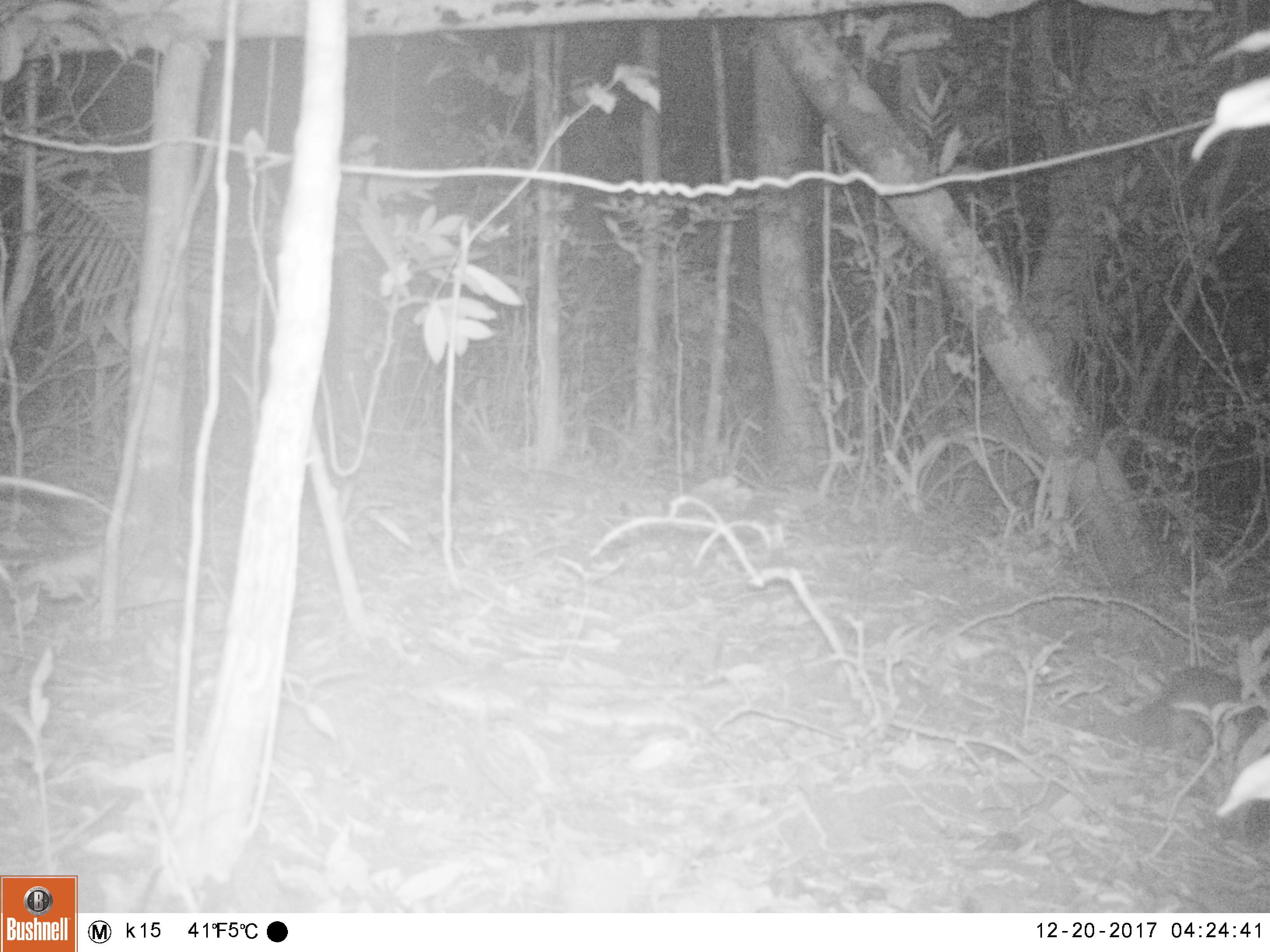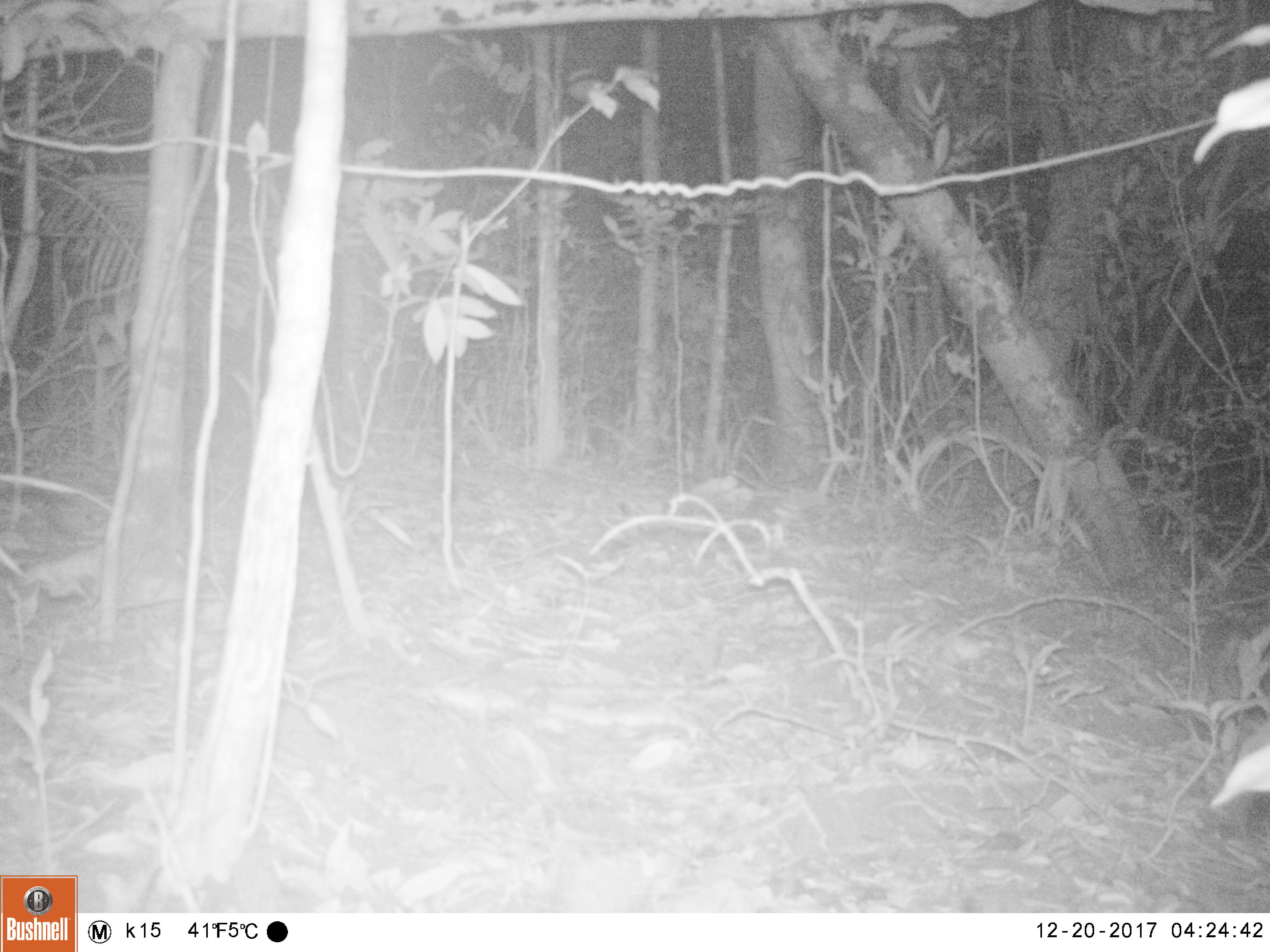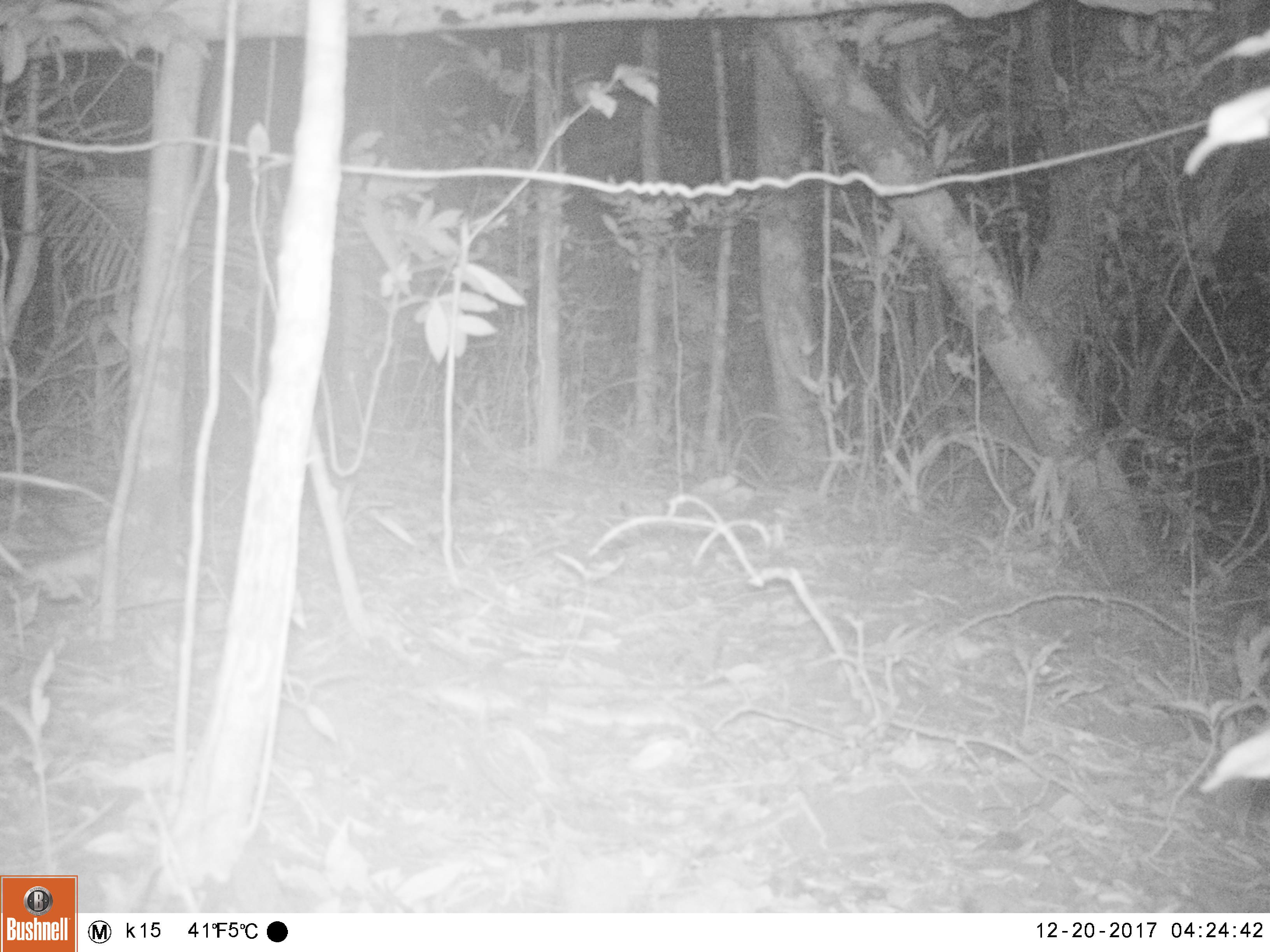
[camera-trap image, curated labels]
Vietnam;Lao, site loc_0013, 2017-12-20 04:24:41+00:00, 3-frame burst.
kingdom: Animalia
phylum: Chordata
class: Mammalia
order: Carnivora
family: Viverridae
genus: Paradoxurus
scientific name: Paradoxurus hermaphroditus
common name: common palm civet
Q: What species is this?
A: Common palm civet (Paradoxurus hermaphroditus).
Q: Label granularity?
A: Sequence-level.